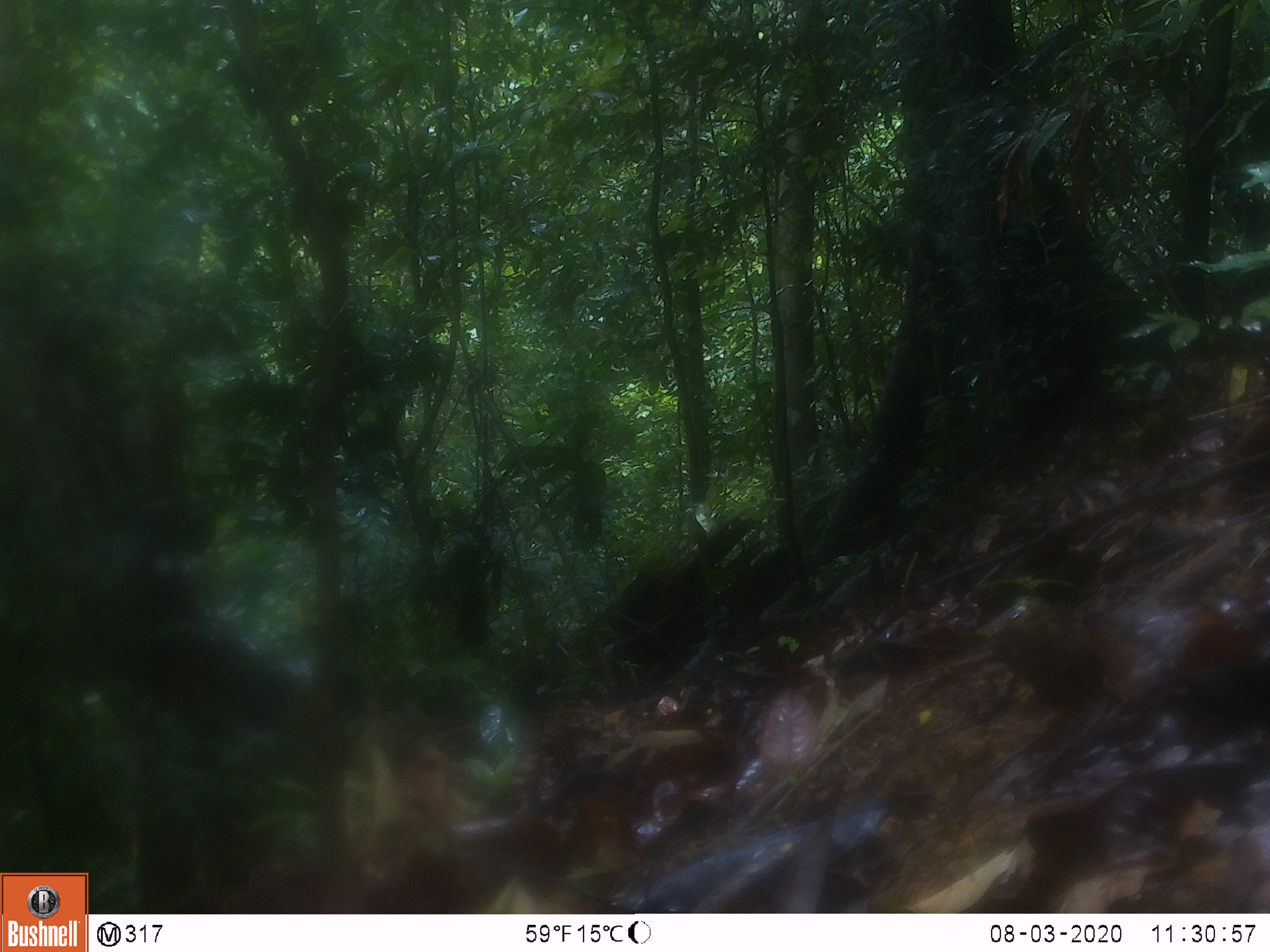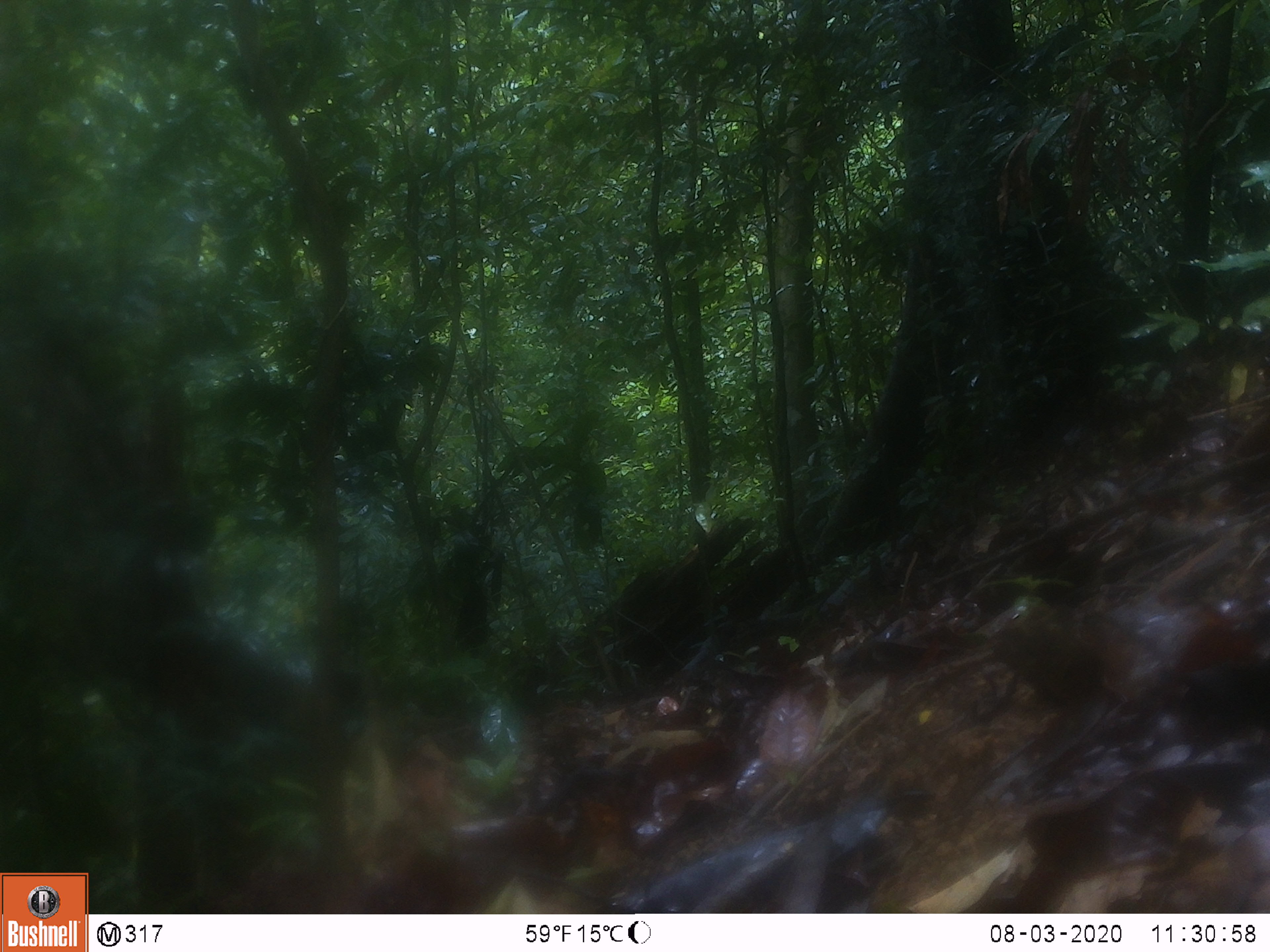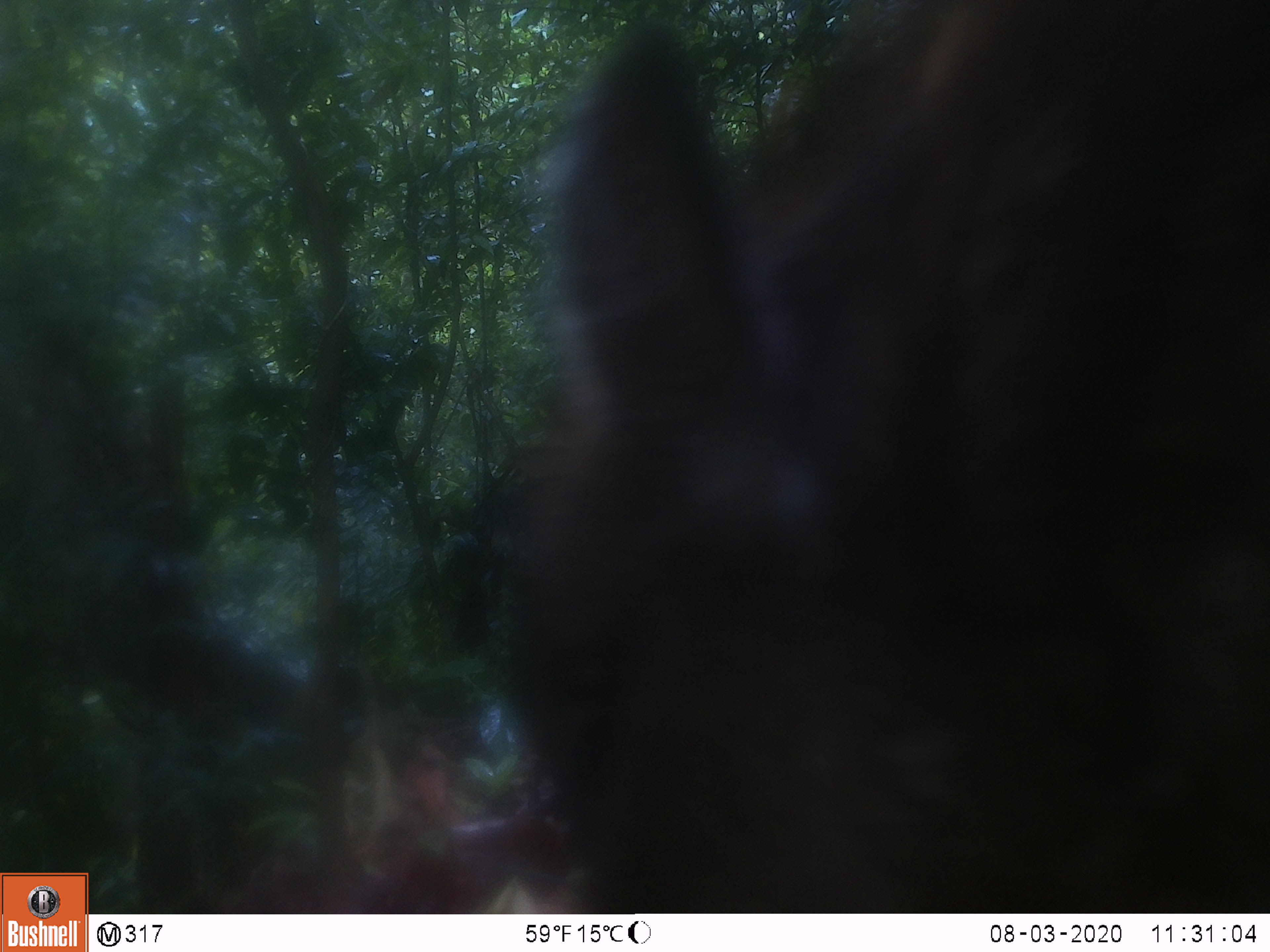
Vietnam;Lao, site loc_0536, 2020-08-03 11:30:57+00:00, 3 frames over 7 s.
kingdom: Animalia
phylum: Chordata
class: Mammalia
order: Artiodactyla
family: Suidae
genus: Sus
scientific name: Sus scrofa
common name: eurasian wild pig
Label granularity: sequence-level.